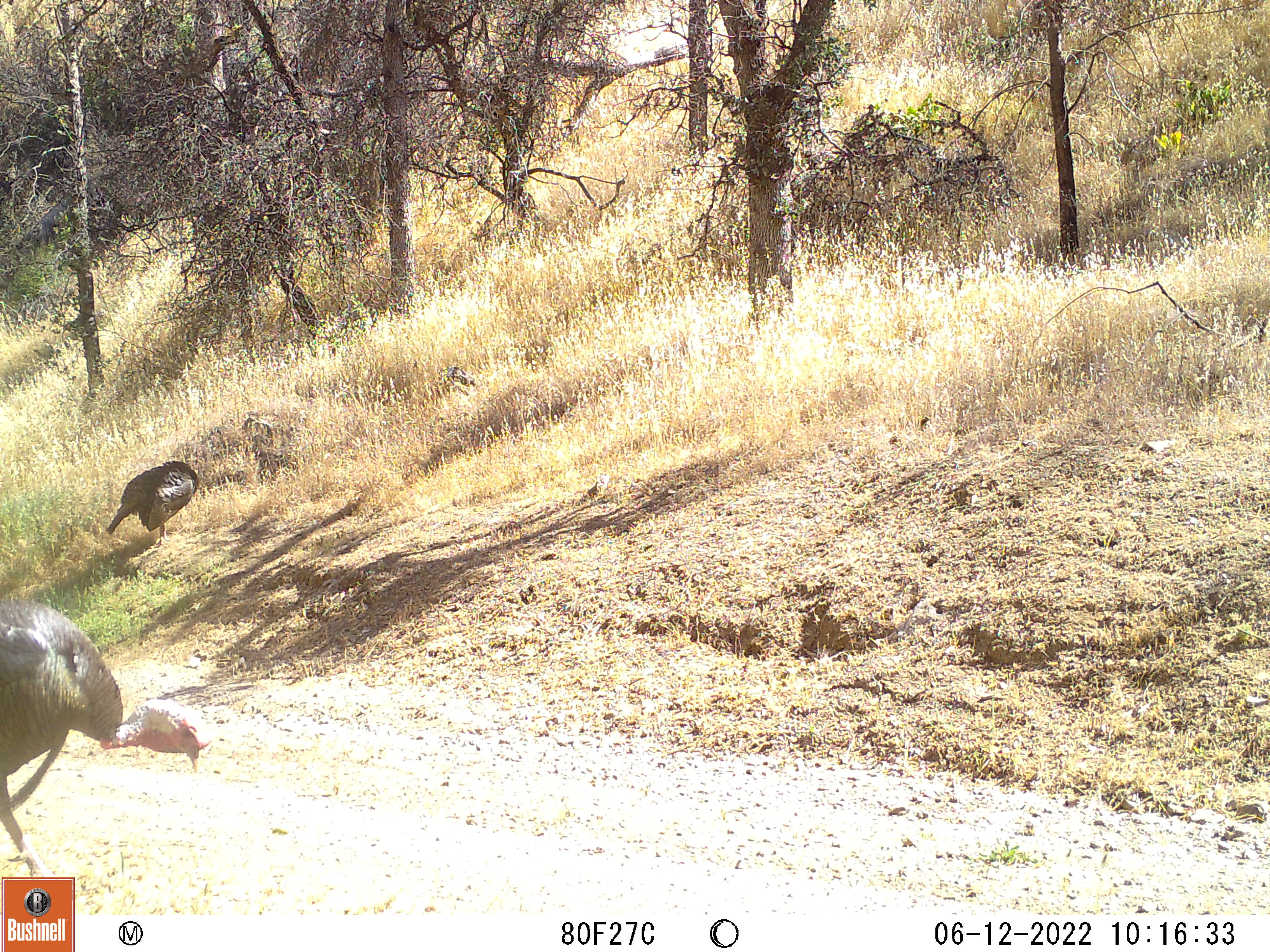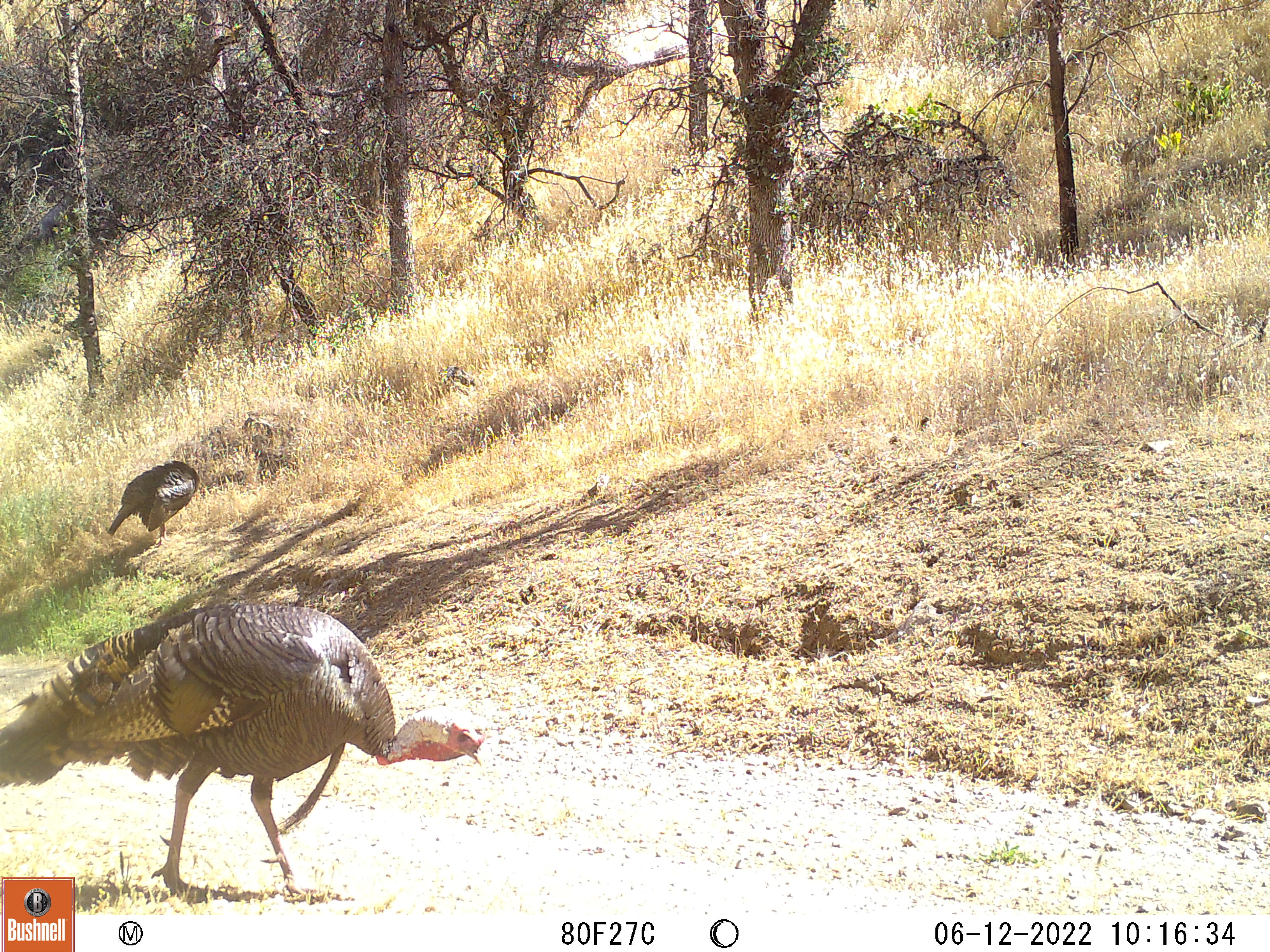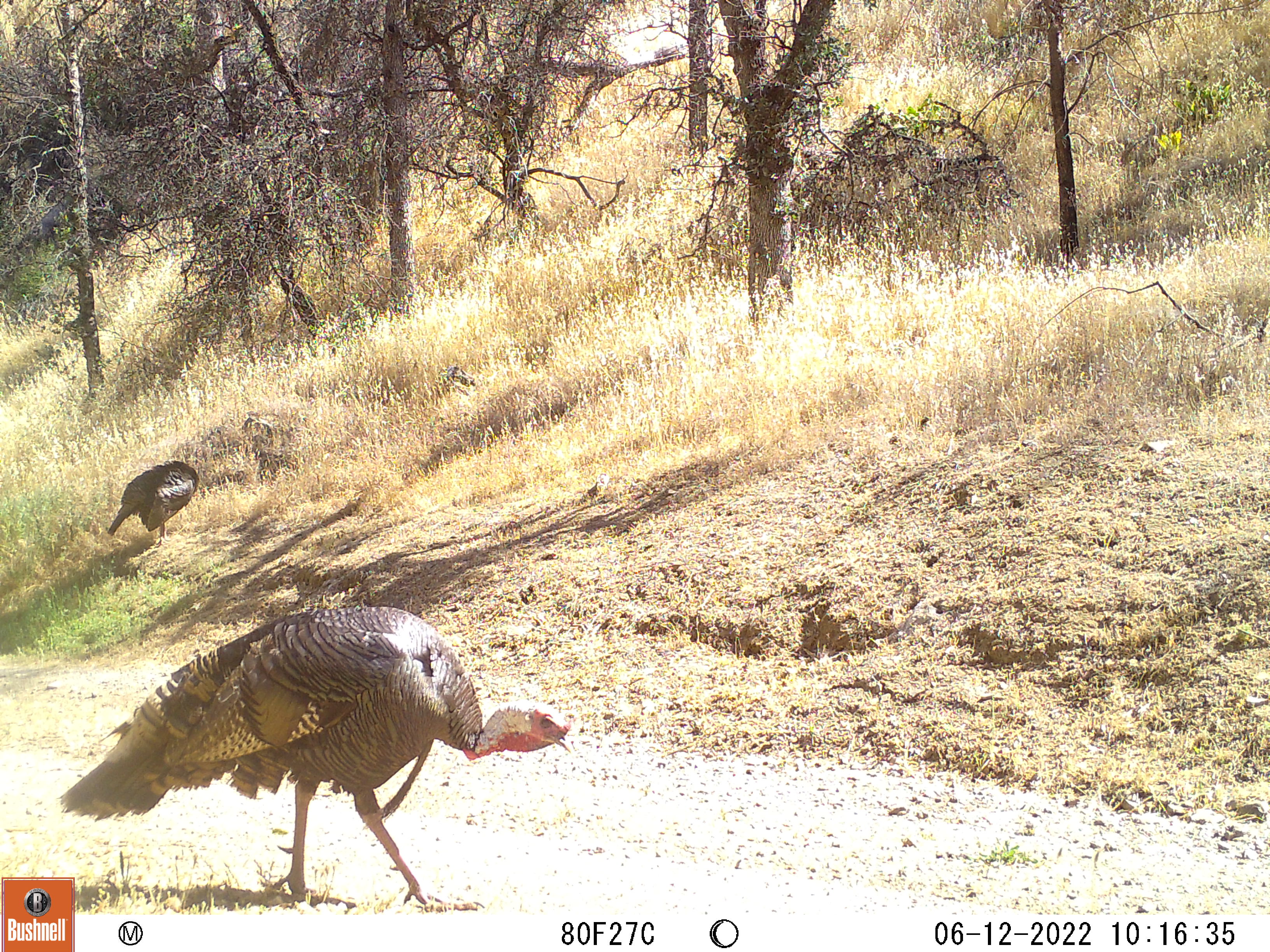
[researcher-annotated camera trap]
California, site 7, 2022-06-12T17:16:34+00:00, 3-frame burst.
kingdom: Animalia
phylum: Chordata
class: Aves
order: Galliformes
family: Phasianidae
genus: Meleagris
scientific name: Meleagris gallopavo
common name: turkey